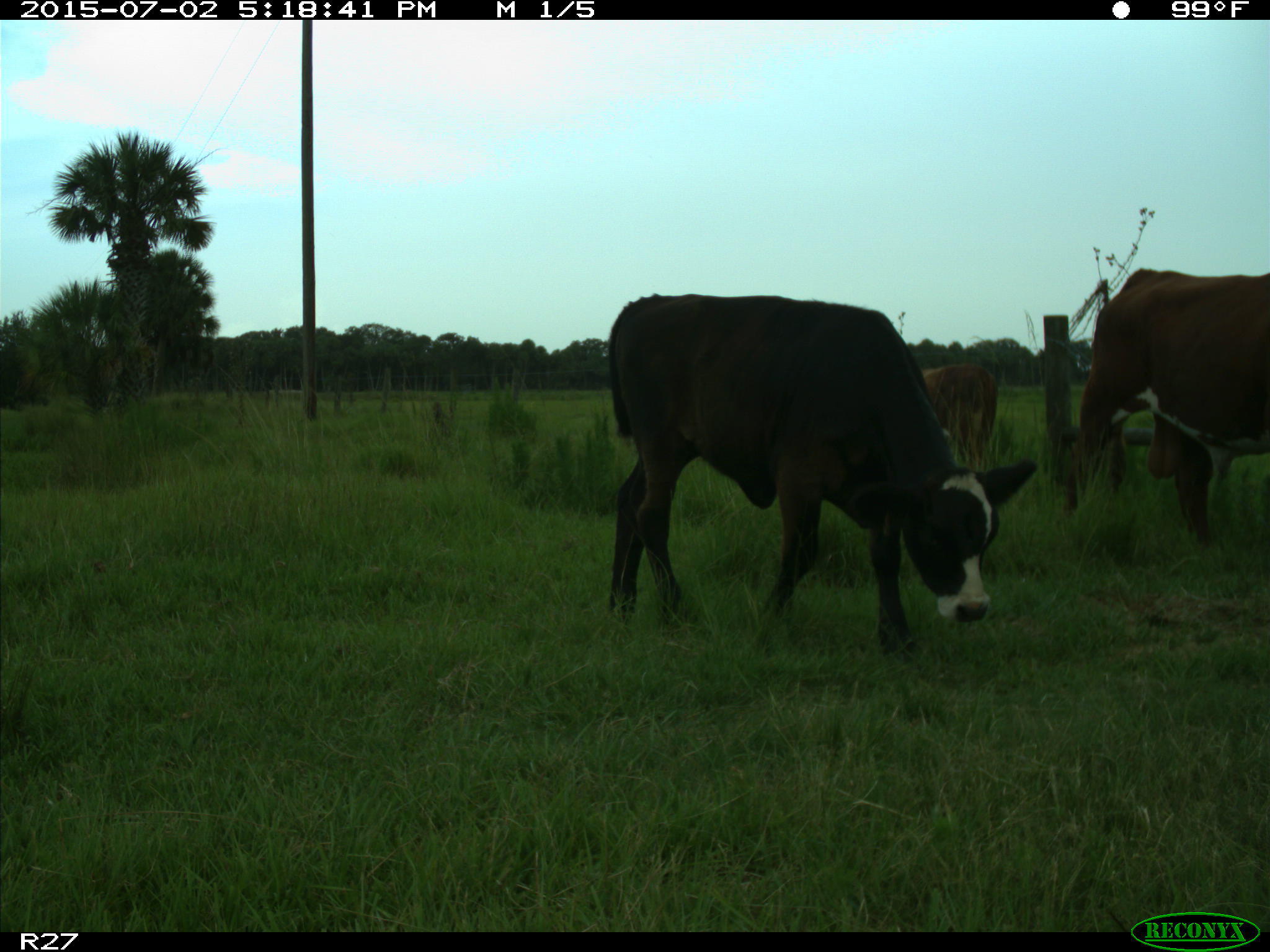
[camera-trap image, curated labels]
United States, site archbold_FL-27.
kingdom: Animalia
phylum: Chordata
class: Mammalia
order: Artiodactyla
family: Bovidae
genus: Bos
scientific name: Bos taurus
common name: domestic cow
Bos taurus (domestic cow).